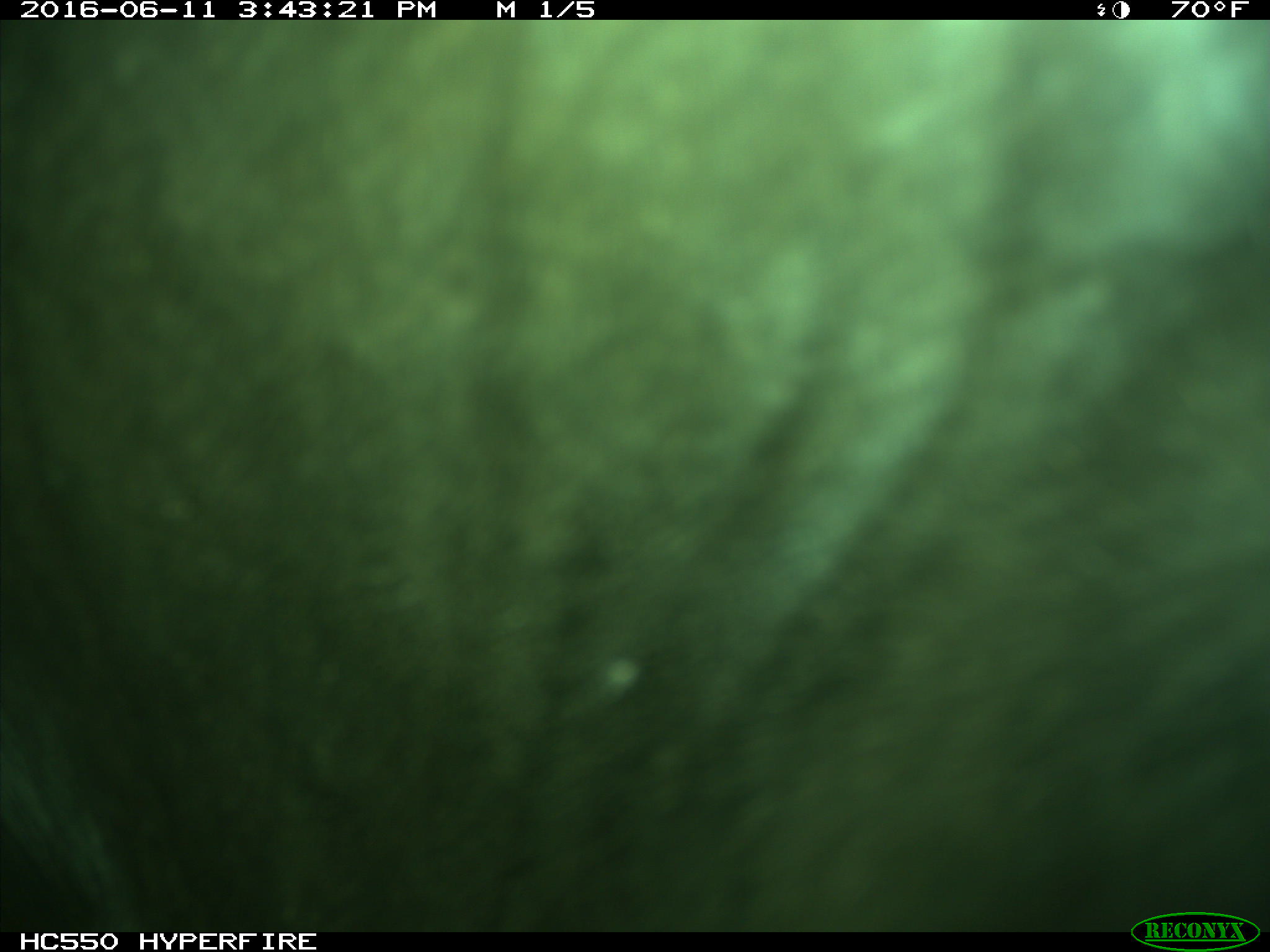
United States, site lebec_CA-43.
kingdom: Animalia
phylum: Chordata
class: Mammalia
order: Artiodactyla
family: Bovidae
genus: Bos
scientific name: Bos taurus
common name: domestic cow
Bos taurus (domestic cow).